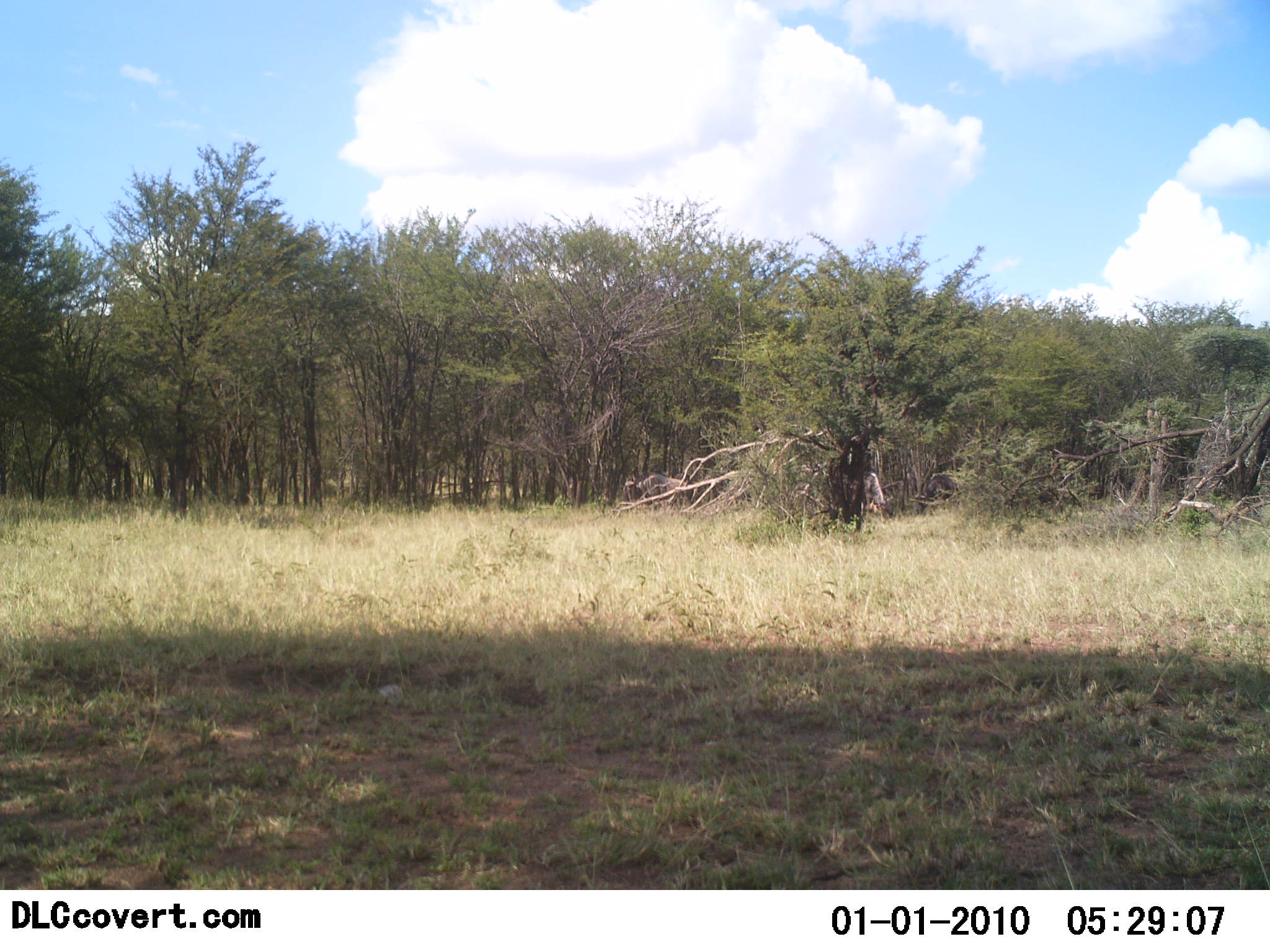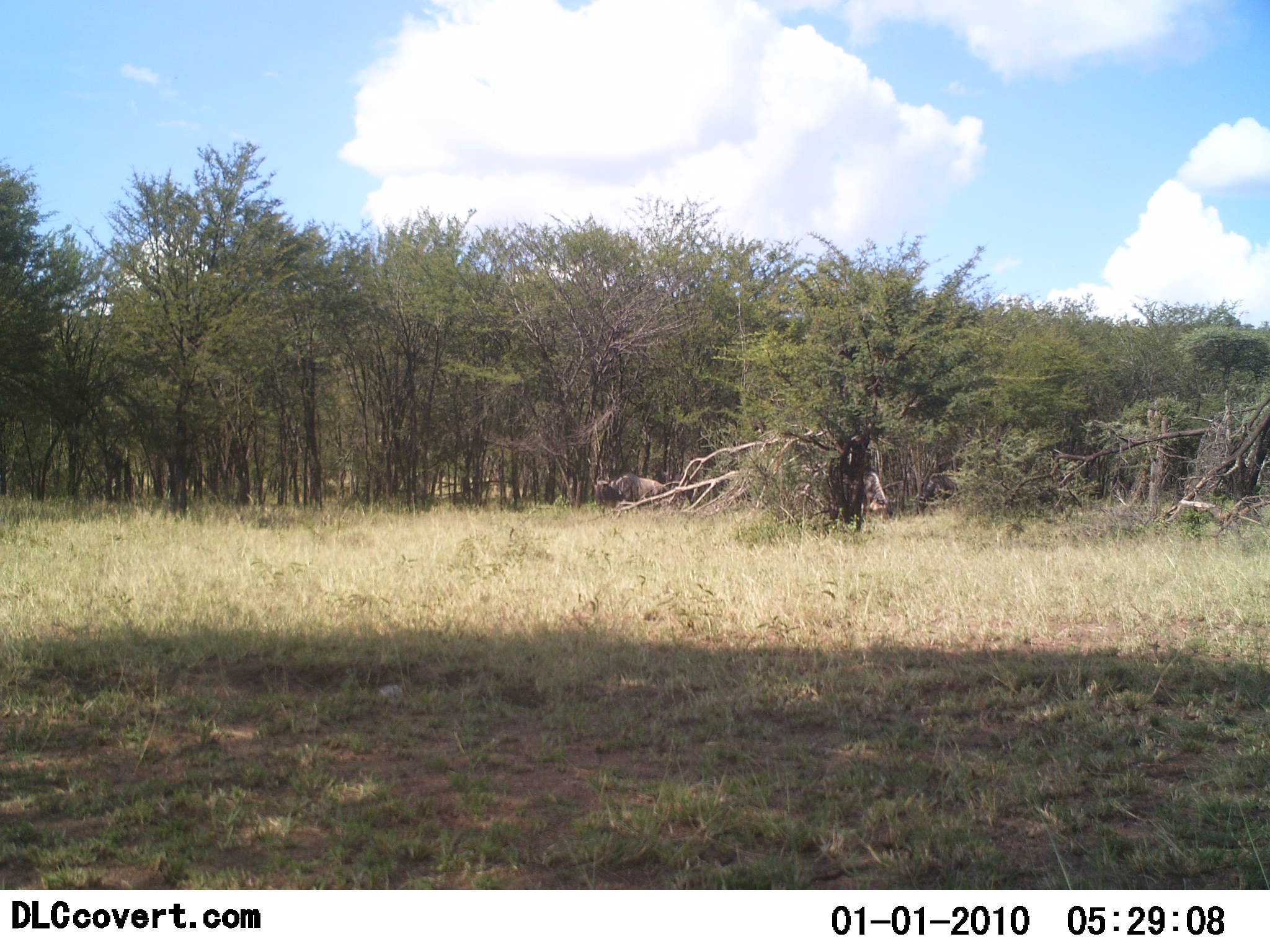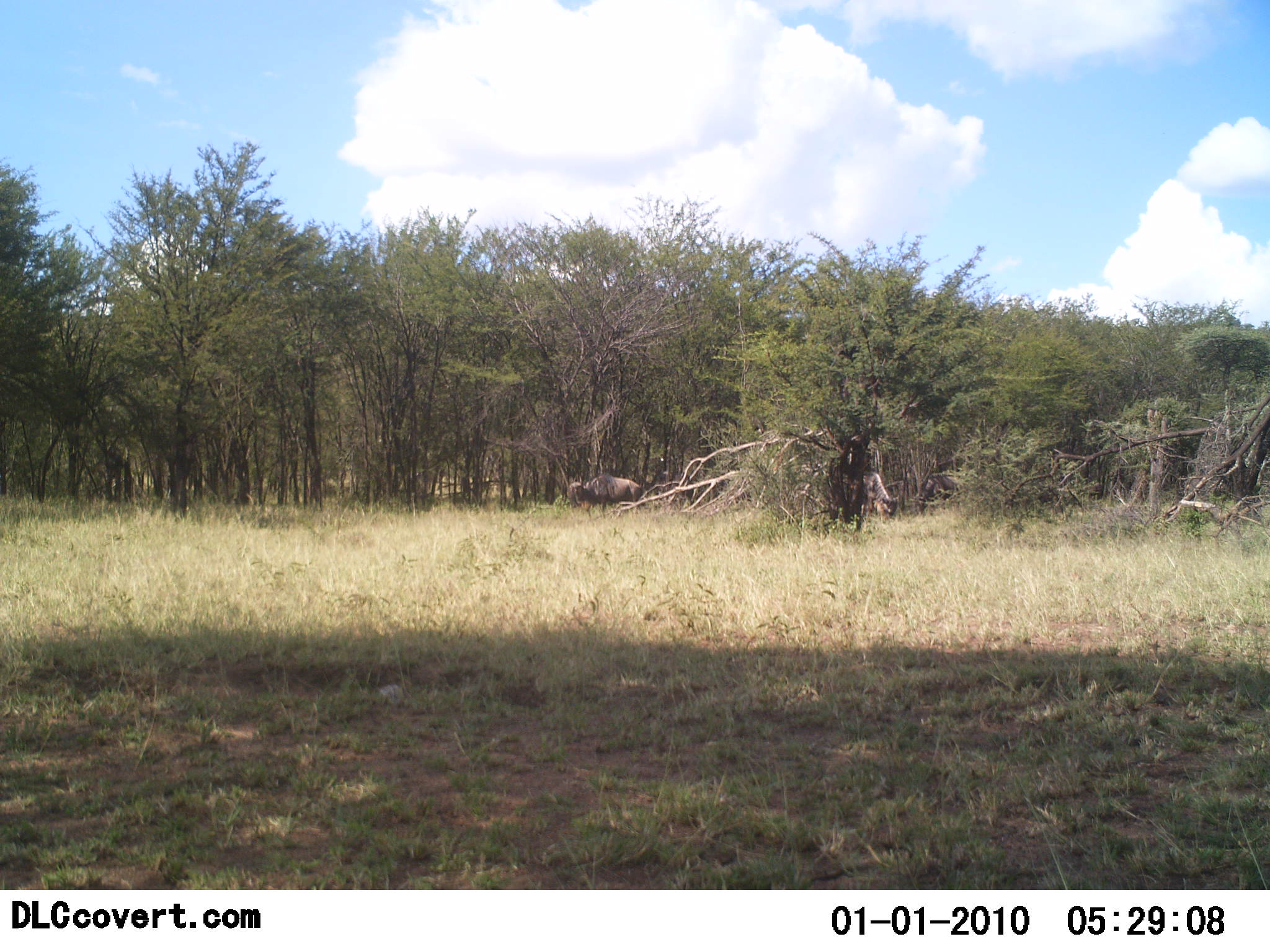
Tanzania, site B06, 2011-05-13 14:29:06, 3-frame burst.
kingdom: Animalia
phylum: Chordata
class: Mammalia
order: Artiodactyla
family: Bovidae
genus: Connochaetes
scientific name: Connochaetes taurinus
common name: blue wildebeest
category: wildebeest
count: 2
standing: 29%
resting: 0%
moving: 86%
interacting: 0%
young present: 0%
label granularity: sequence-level